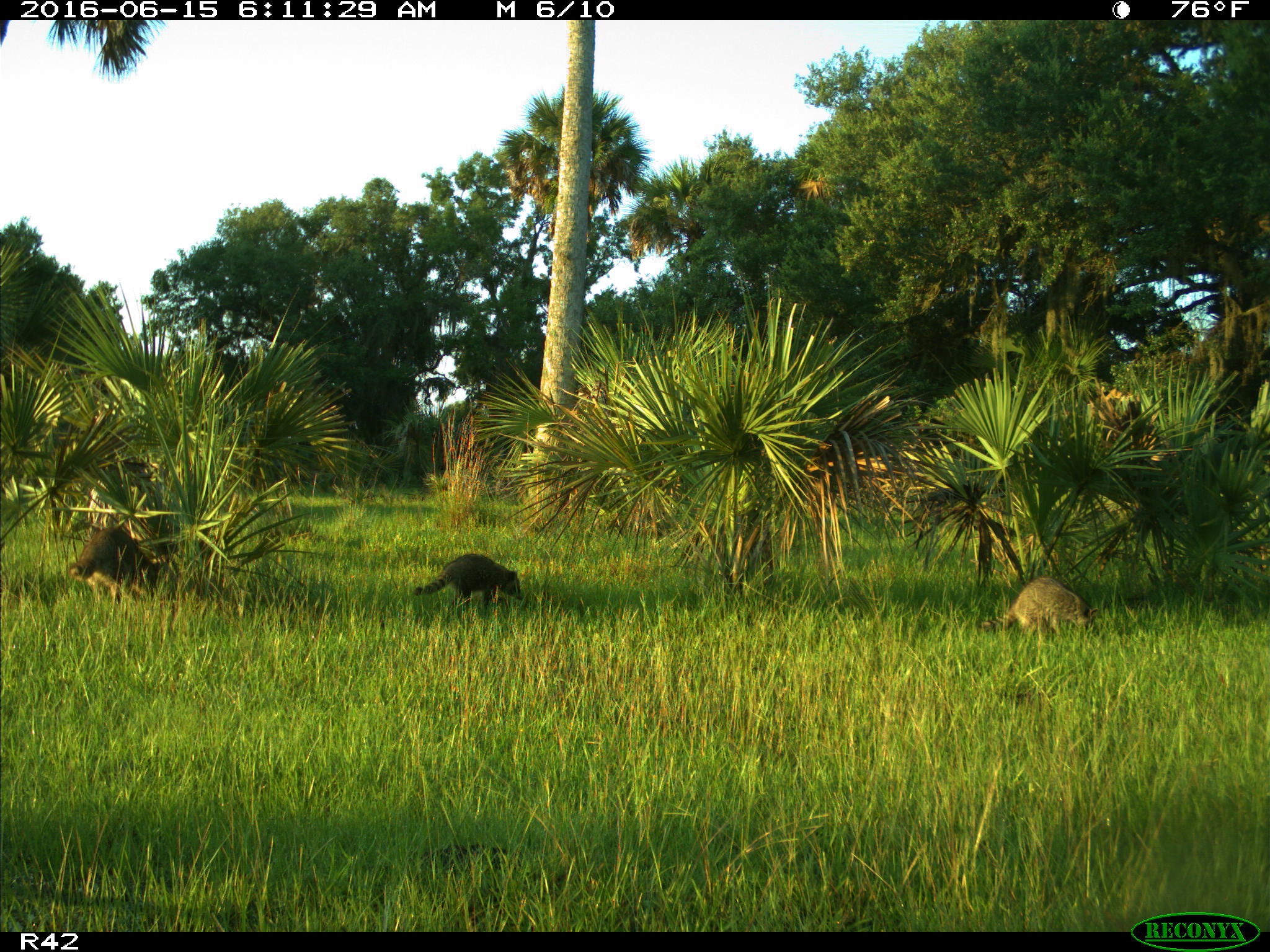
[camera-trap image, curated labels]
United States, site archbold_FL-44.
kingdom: Animalia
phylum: Chordata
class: Mammalia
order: Carnivora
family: Procyonidae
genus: Procyon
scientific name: Procyon lotor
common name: common raccoon